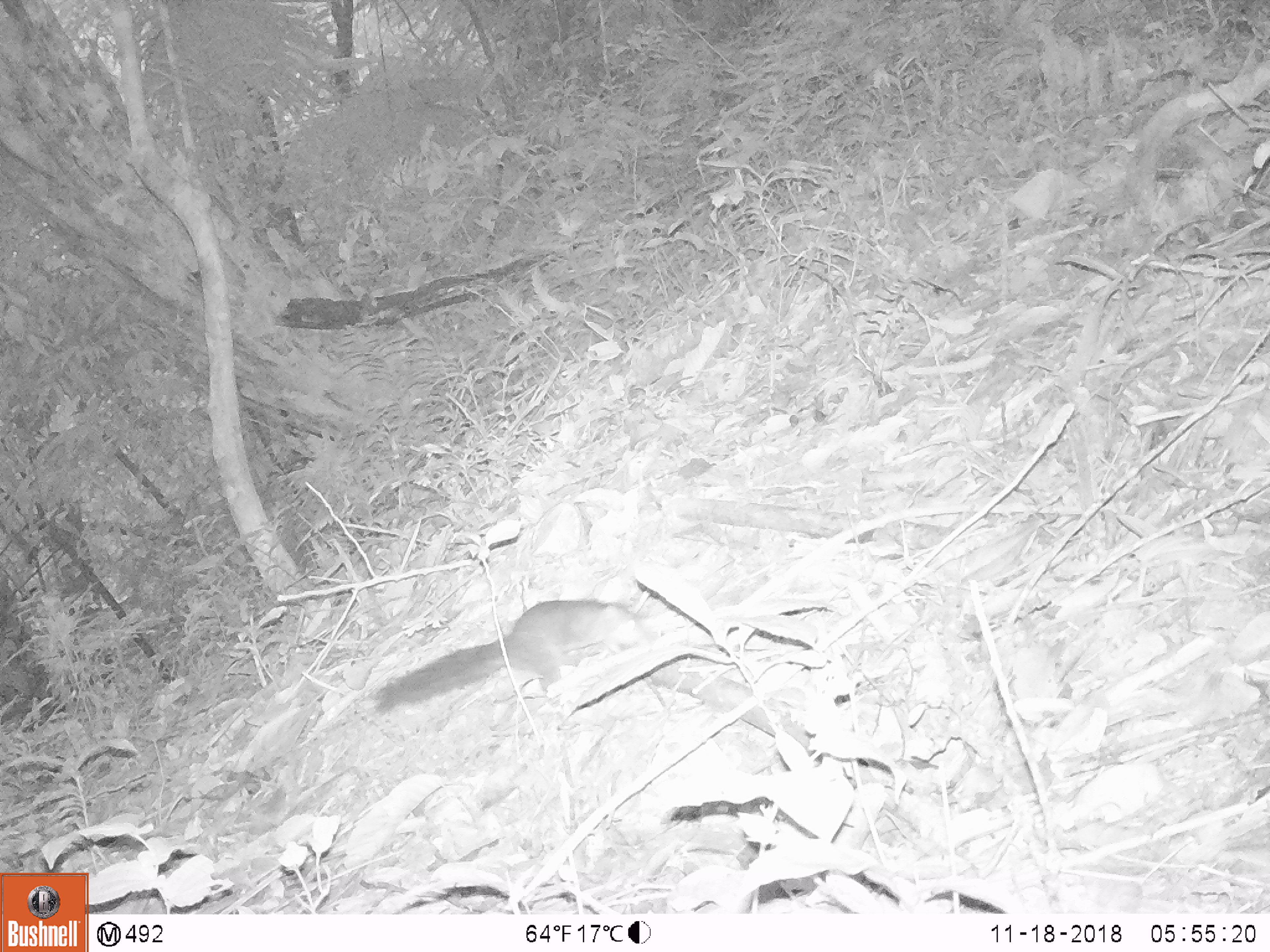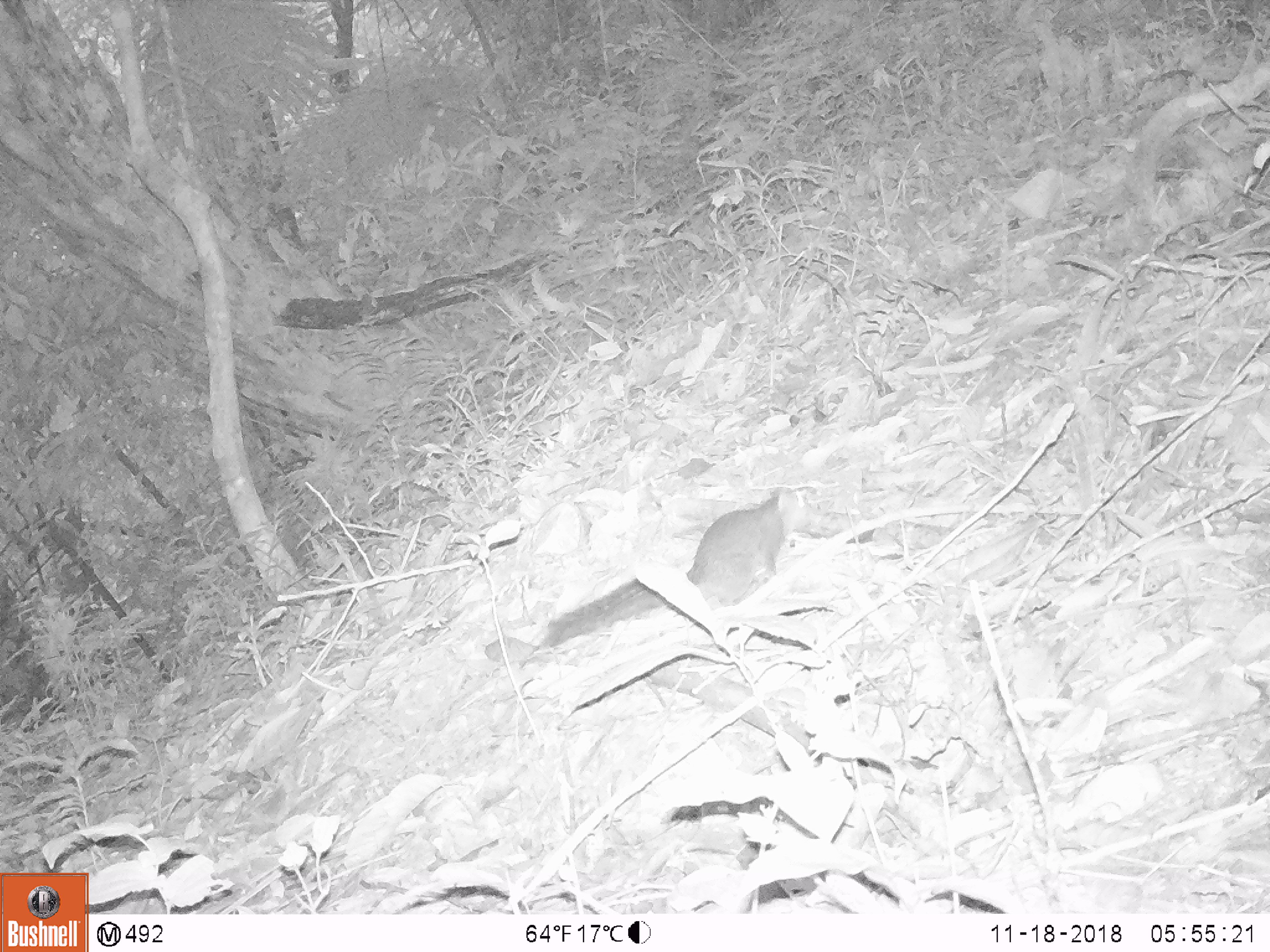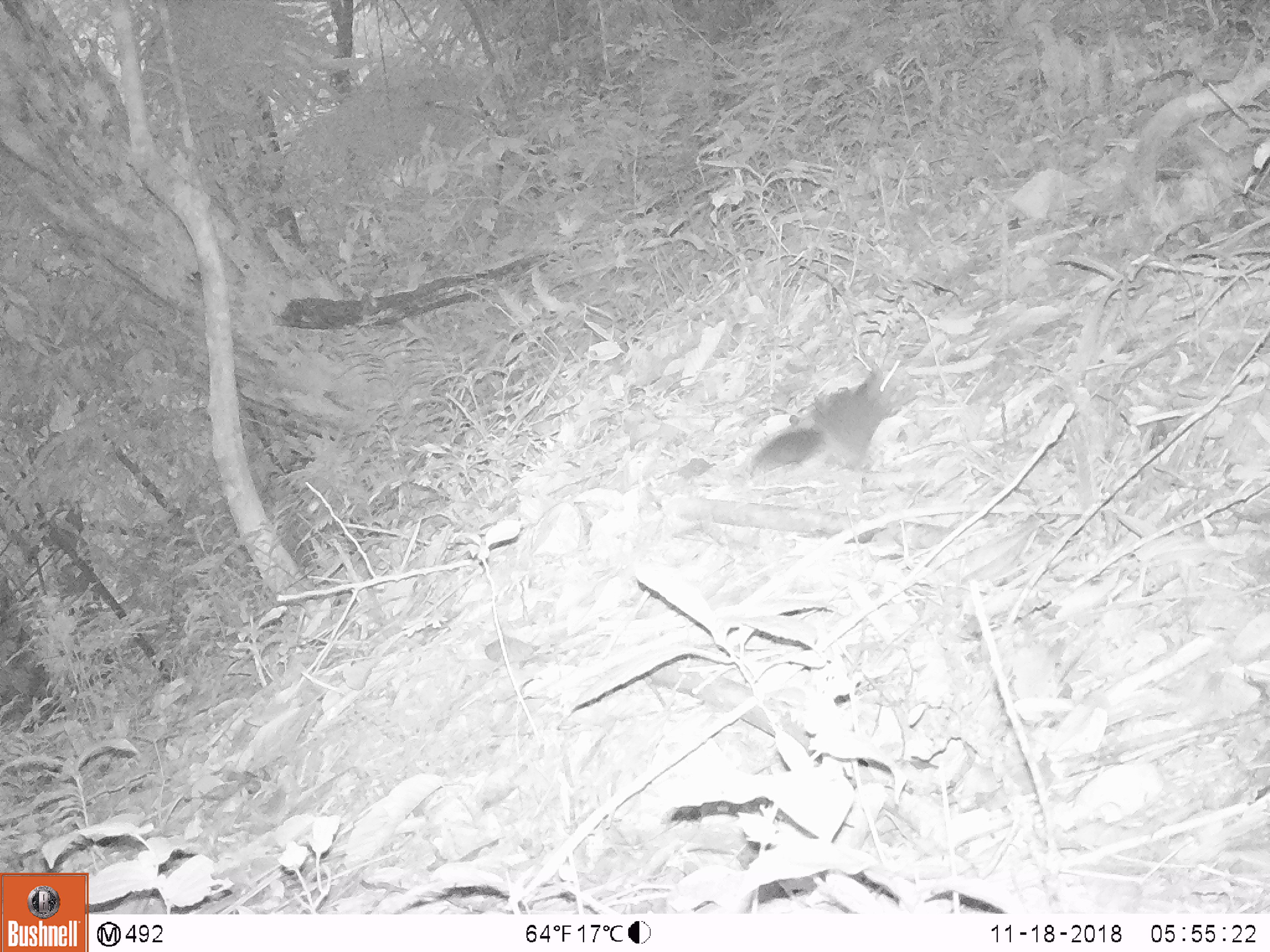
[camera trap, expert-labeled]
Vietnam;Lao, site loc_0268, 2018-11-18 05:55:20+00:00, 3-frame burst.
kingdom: Animalia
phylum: Chordata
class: Mammalia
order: Rodentia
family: Sciuridae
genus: Dremomys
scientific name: Dremomys rufigenis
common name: red-cheeked squirrel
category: red cheeked squirrel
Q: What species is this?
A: Red cheeked squirrel (red-cheeked squirrel) (Dremomys rufigenis).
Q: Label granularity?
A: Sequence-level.